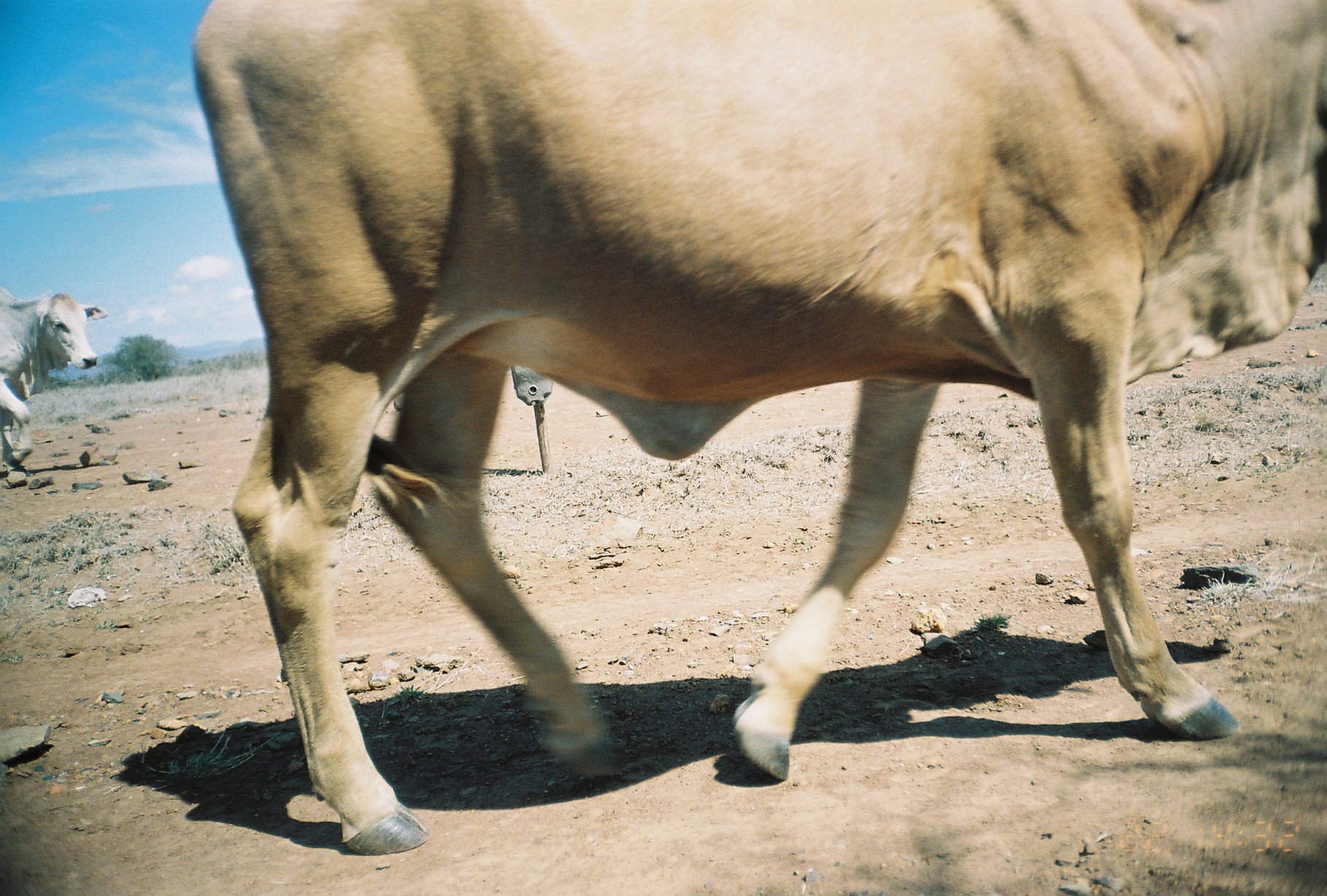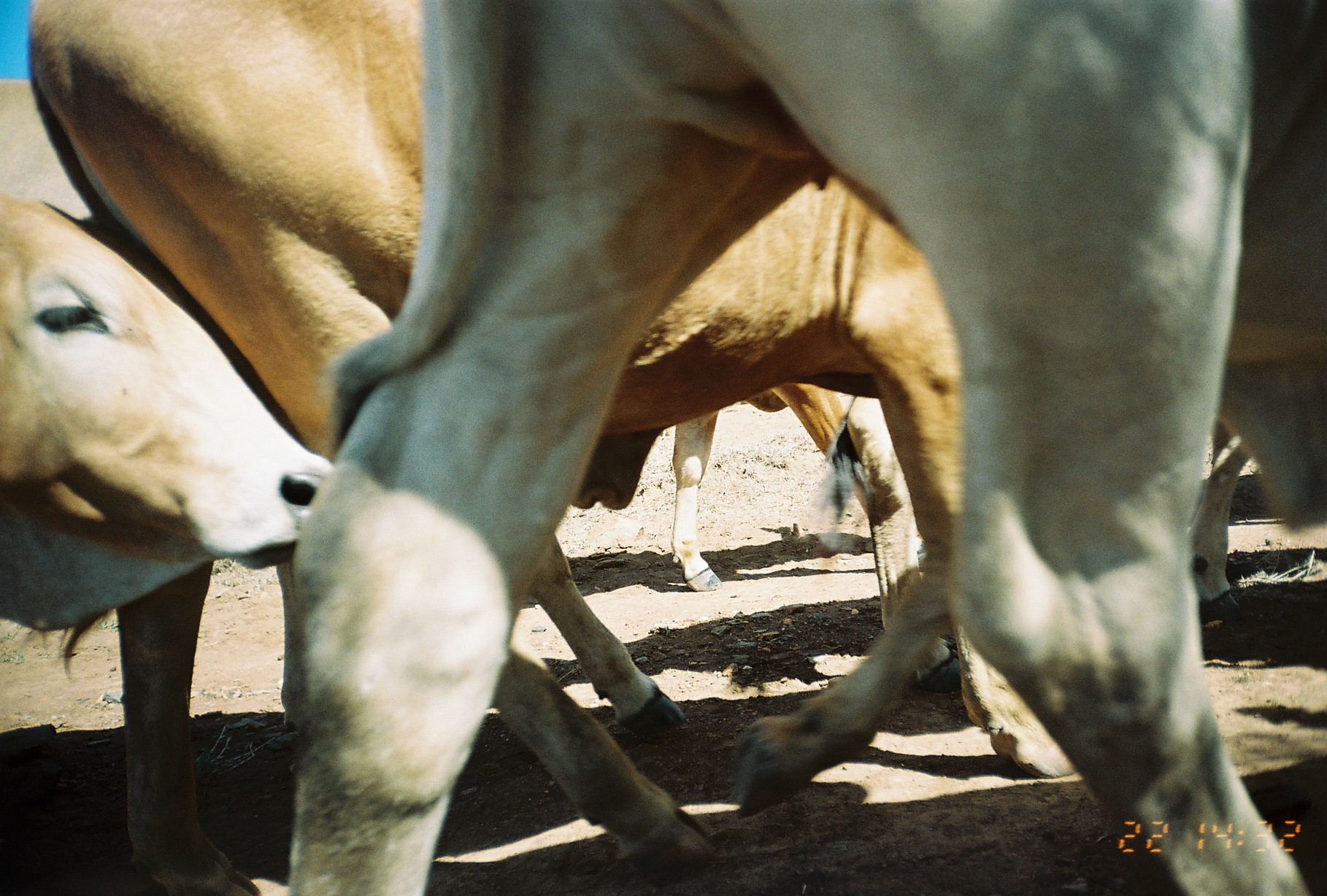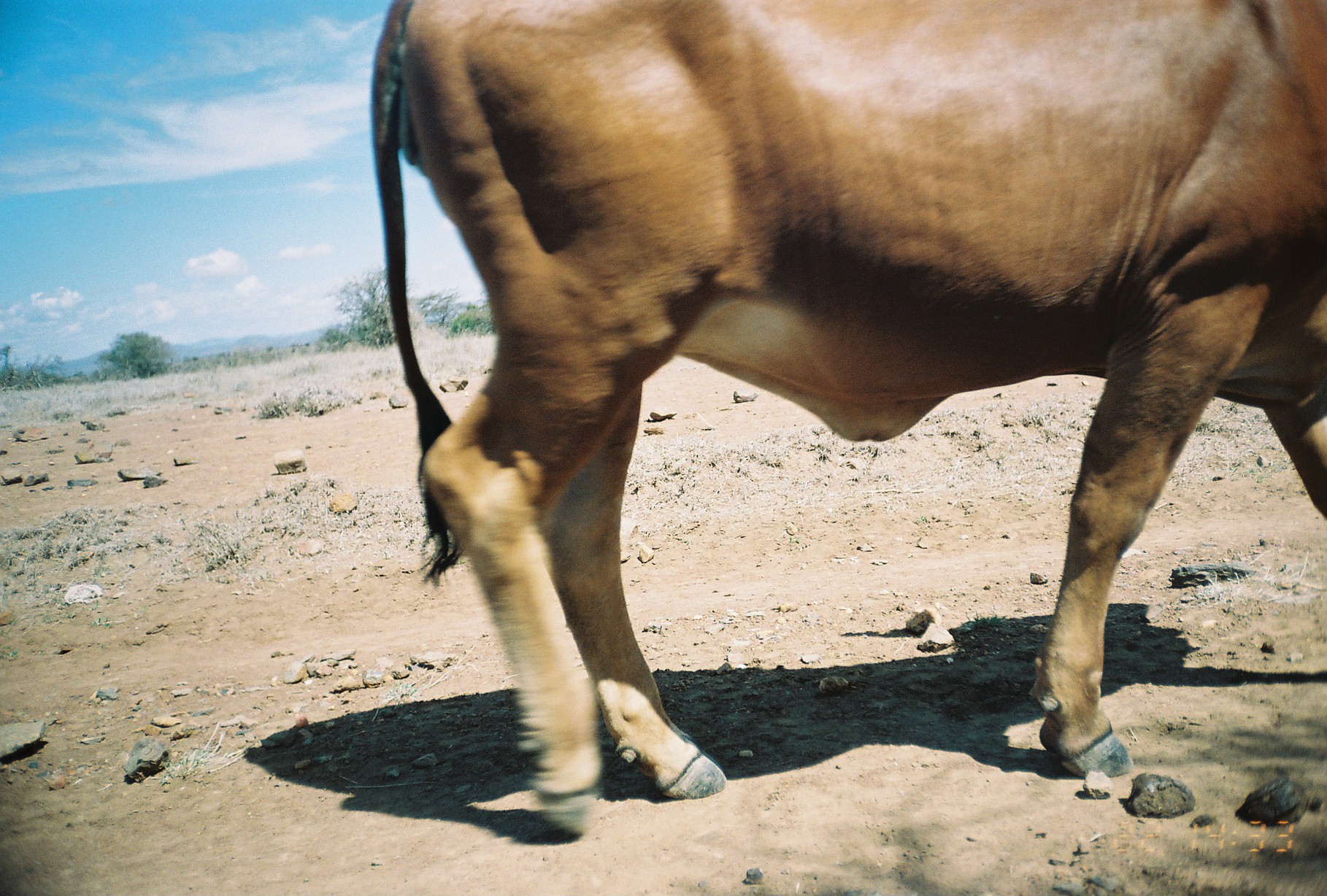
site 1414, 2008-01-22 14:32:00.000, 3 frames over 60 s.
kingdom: Animalia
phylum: Chordata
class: Mammalia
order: Artiodactyla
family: Bovidae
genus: Bos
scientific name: Bos taurus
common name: domestic cattle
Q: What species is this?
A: Bos taurus (domestic cattle).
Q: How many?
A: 2.